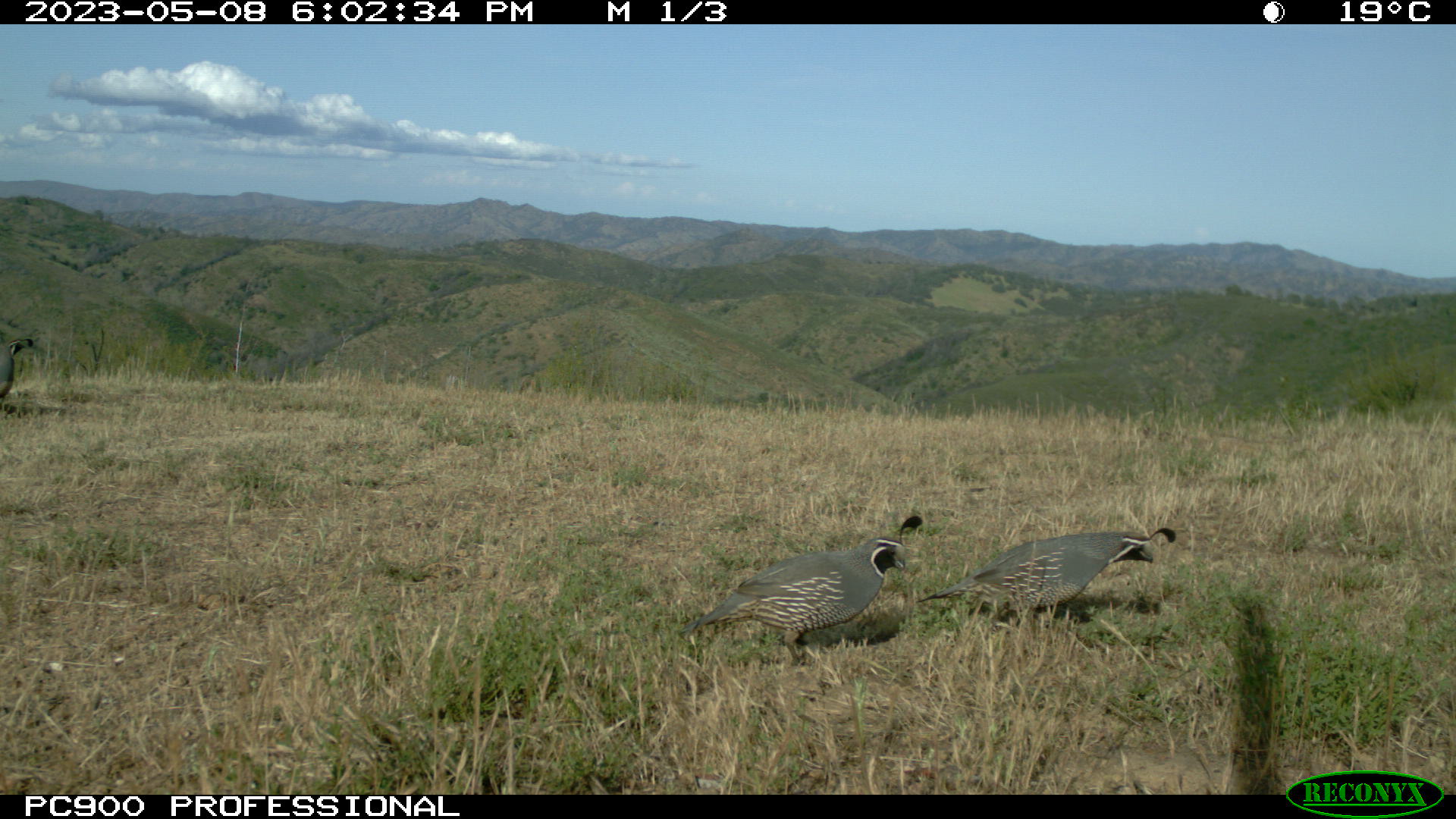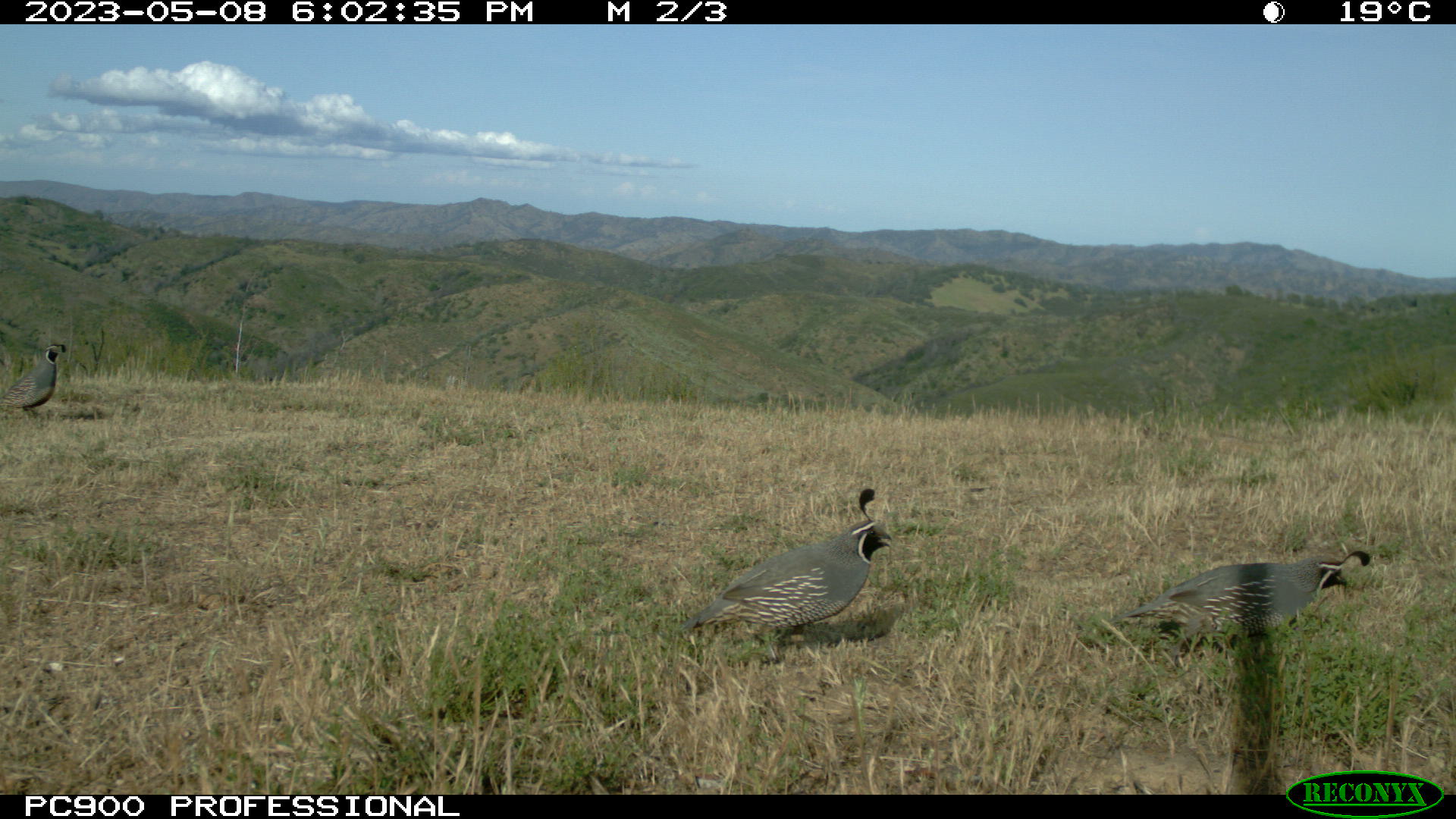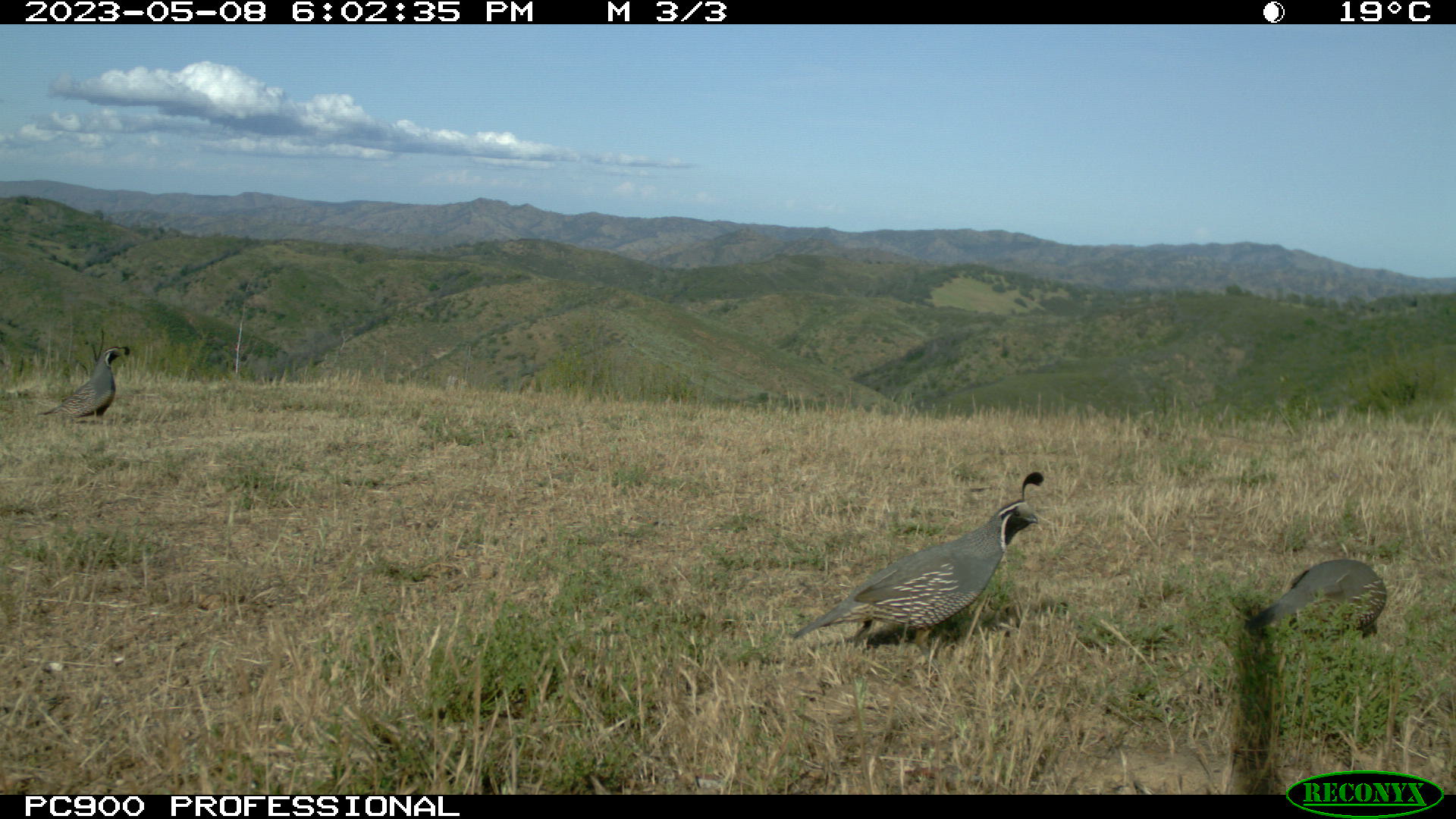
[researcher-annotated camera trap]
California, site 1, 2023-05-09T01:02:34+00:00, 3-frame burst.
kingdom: Animalia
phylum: Chordata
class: Aves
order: Galliformes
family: Odontophoridae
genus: Callipepla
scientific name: Callipepla californica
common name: california quail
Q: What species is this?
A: California quail (Callipepla californica).